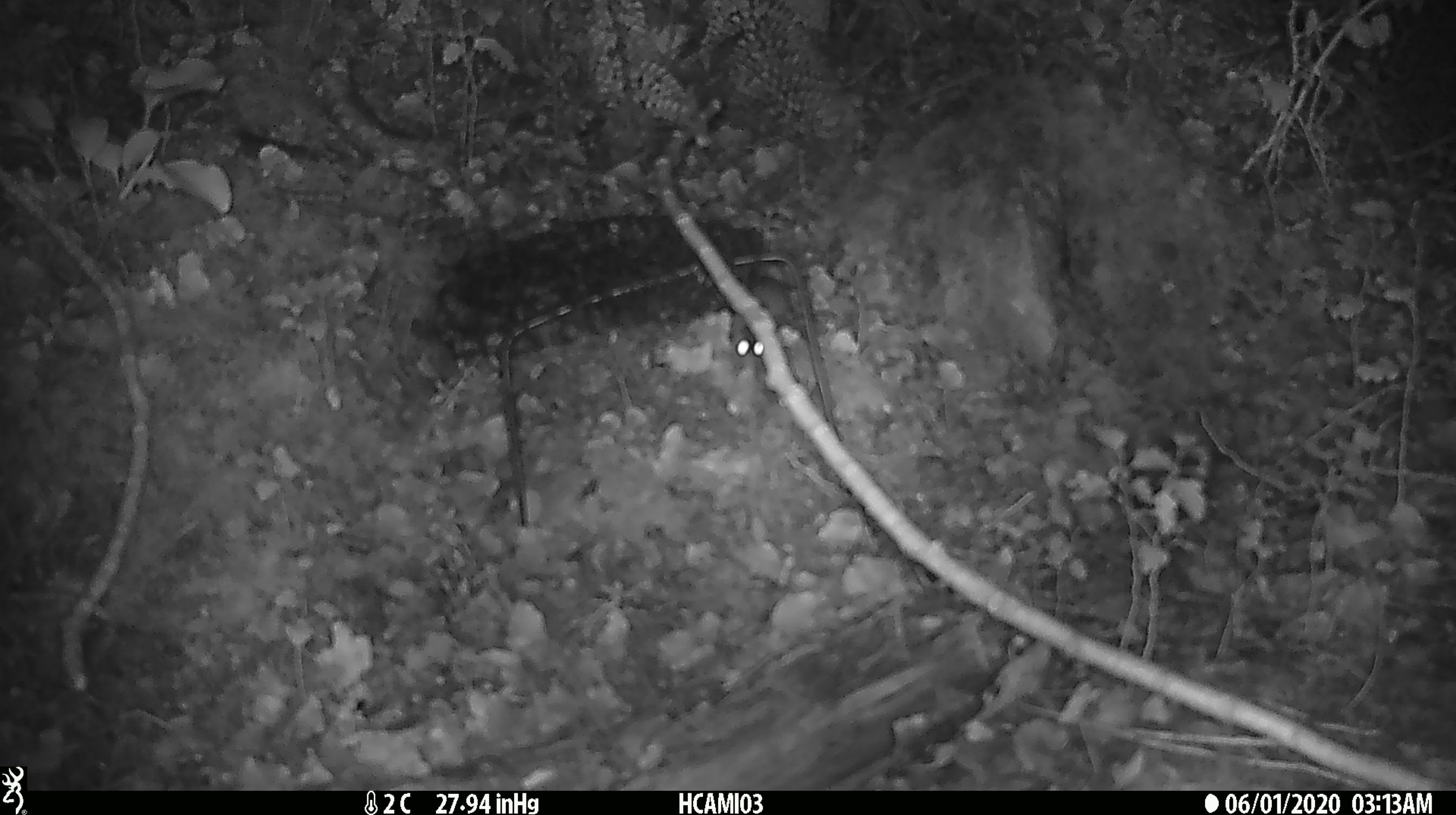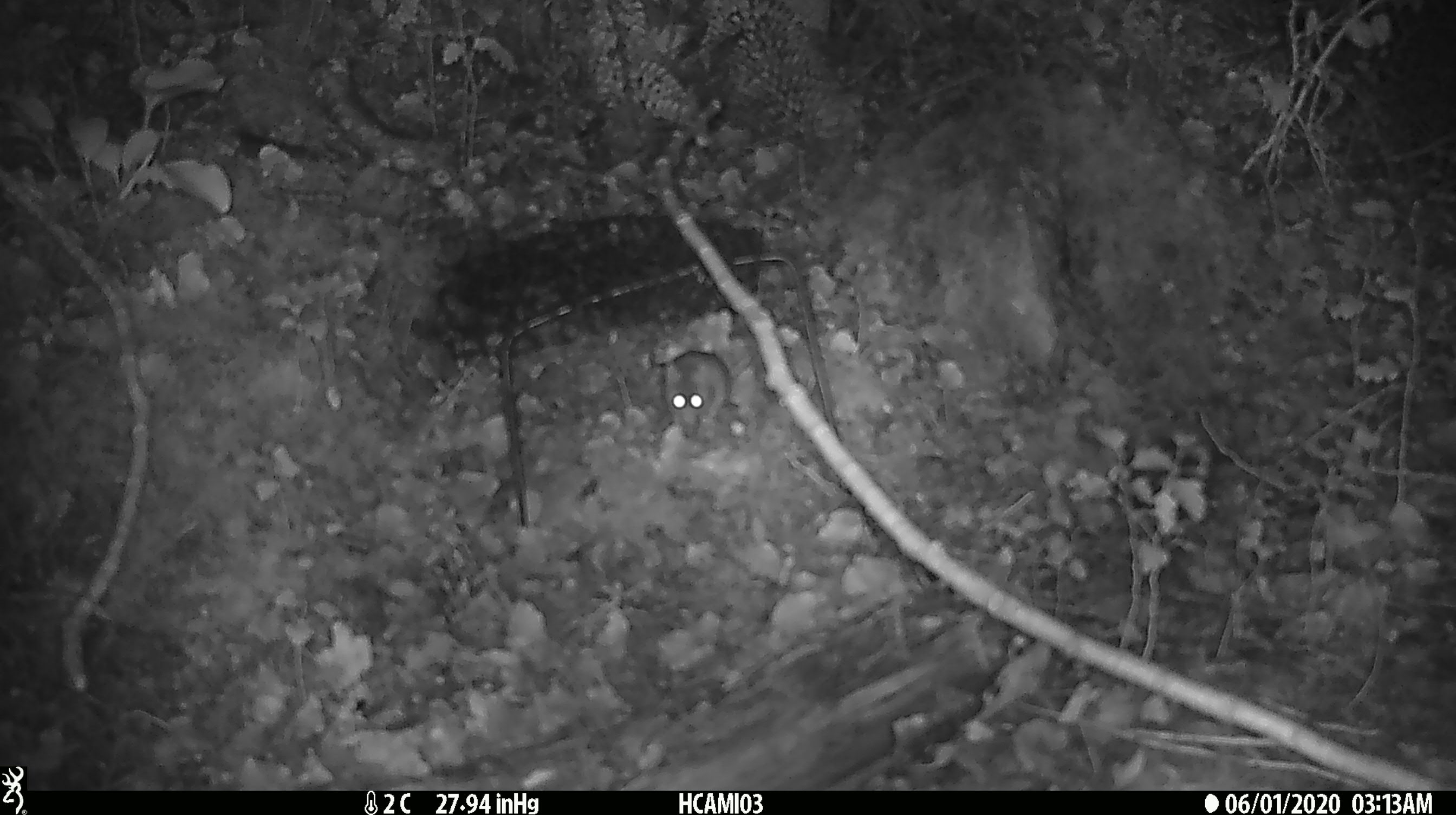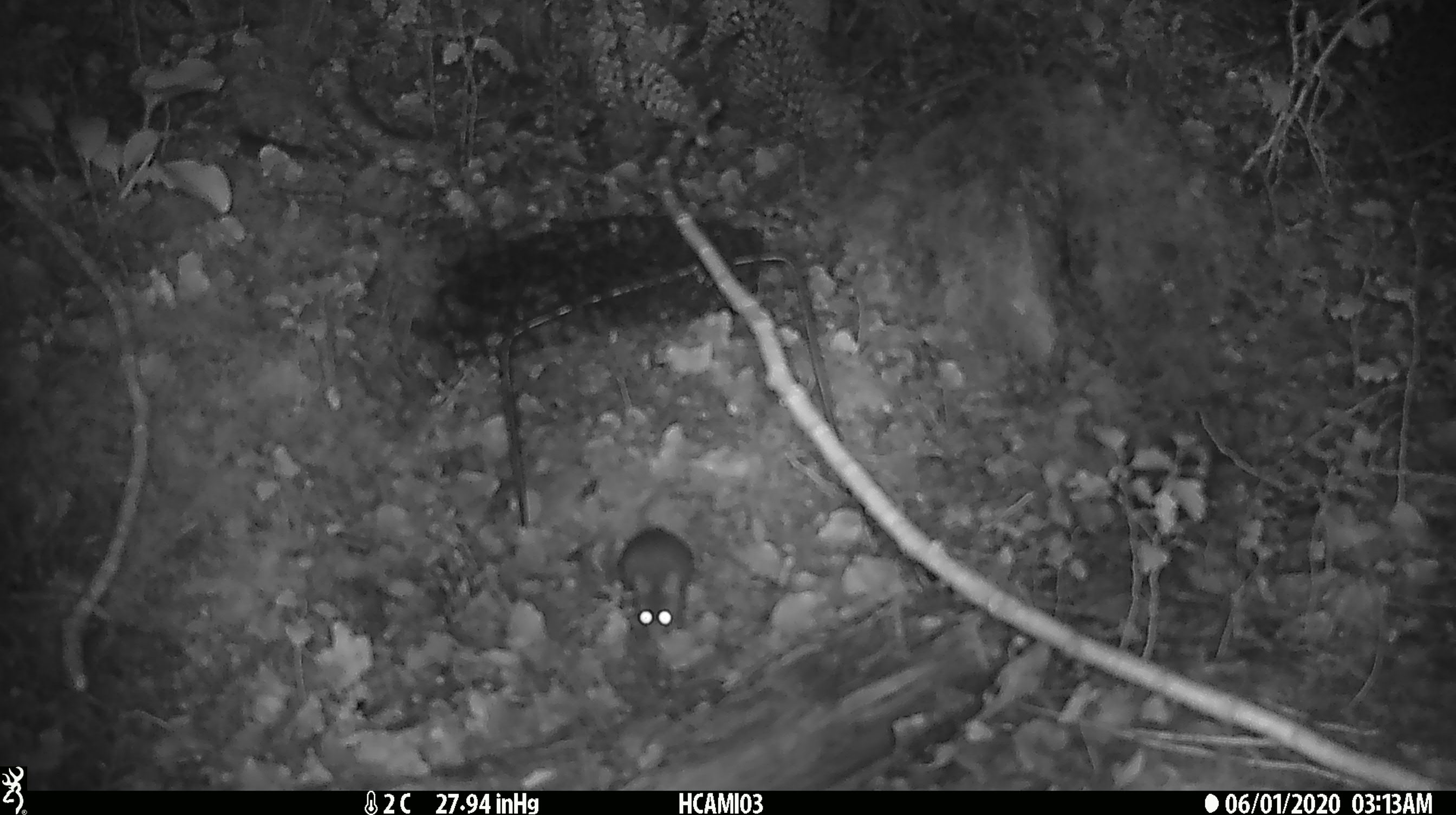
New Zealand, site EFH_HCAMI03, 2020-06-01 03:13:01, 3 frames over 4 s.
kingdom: Animalia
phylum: Chordata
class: Mammalia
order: Rodentia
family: Muridae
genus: Mus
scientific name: Mus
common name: mouse